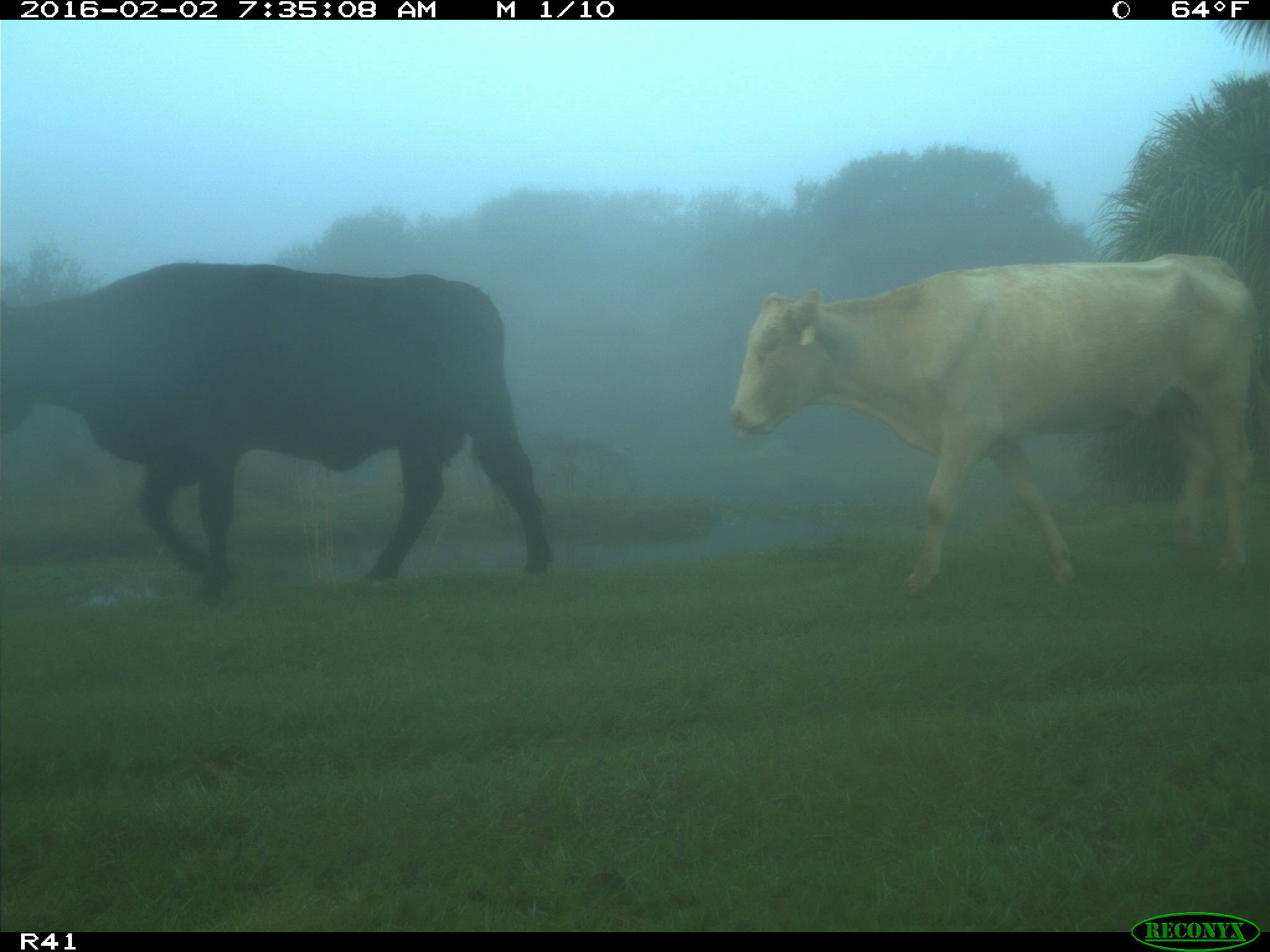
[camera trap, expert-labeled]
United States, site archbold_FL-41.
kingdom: Animalia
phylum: Chordata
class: Mammalia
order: Artiodactyla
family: Bovidae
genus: Bos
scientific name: Bos taurus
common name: domestic cow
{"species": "Bos taurus (domestic cow)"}